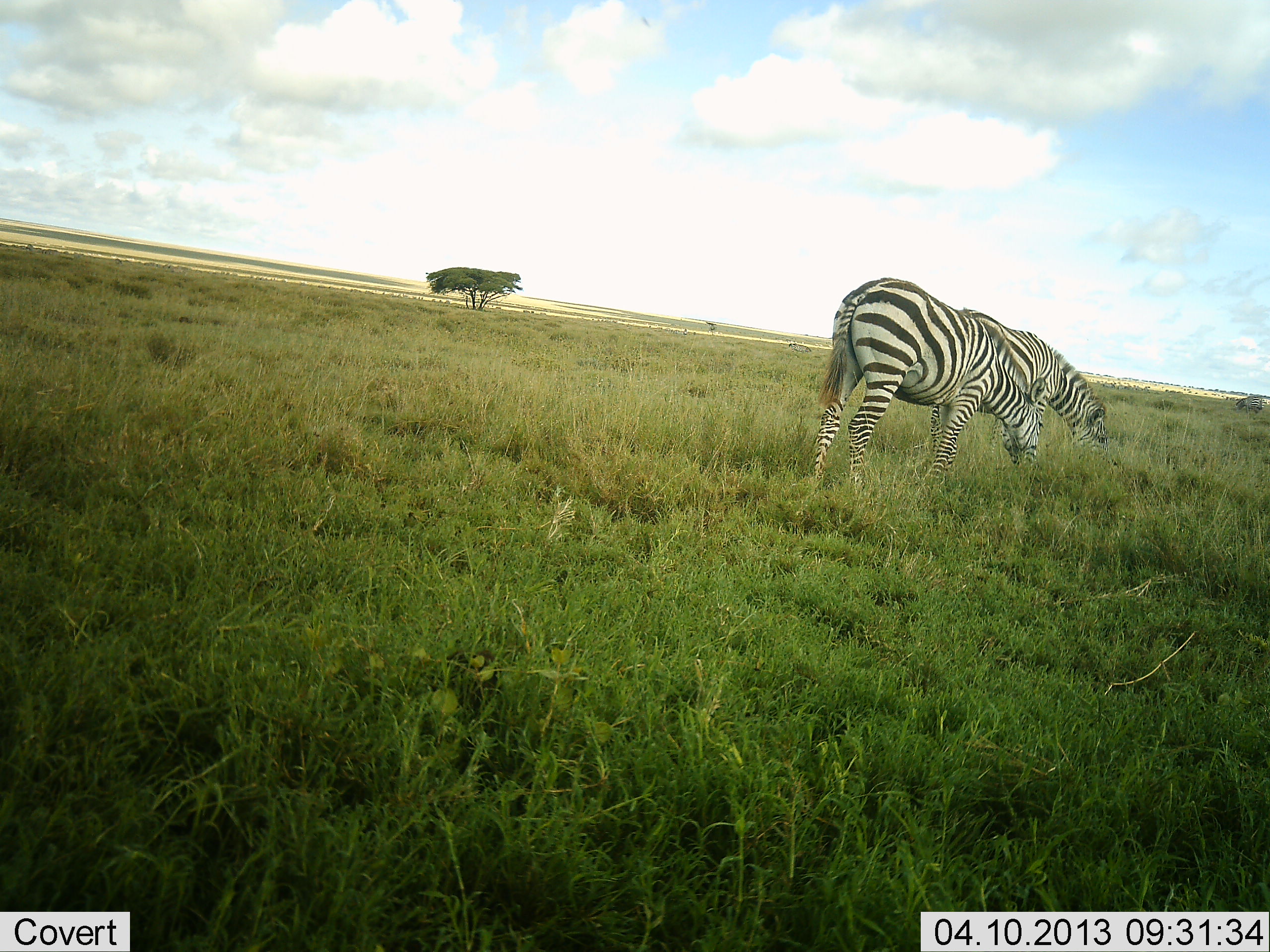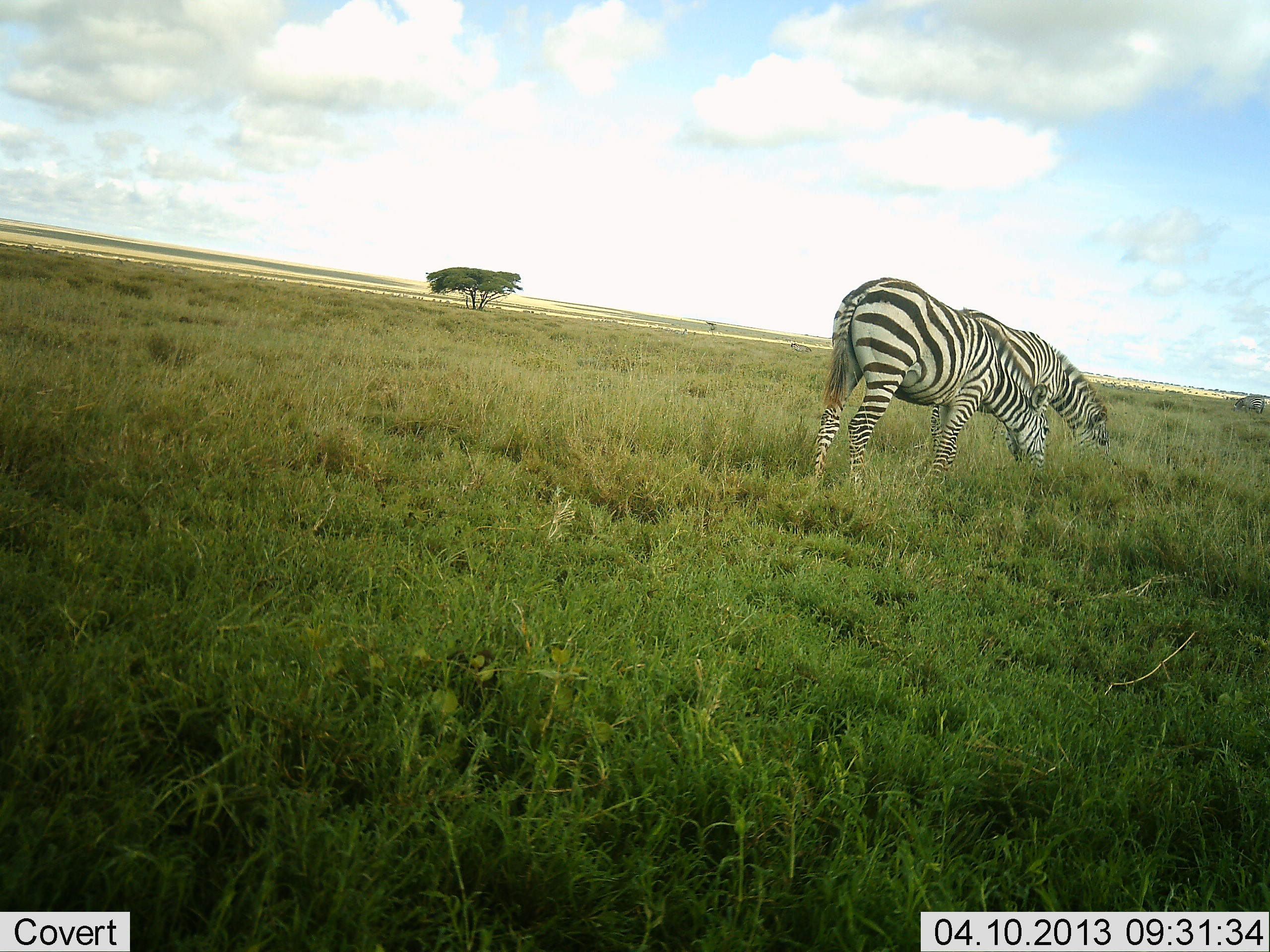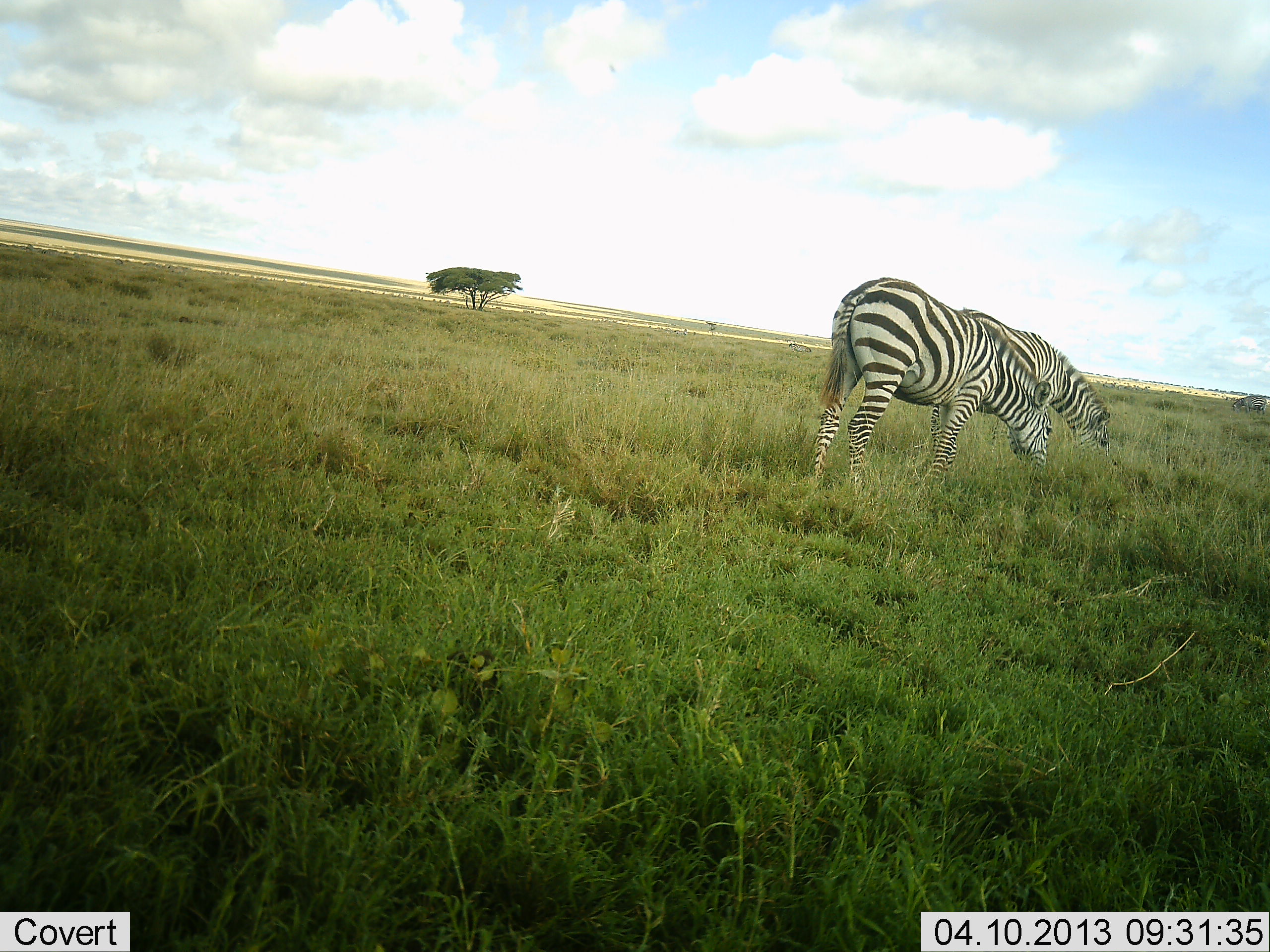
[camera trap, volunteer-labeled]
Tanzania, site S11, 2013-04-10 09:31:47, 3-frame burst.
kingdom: Animalia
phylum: Chordata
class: Mammalia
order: Perissodactyla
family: Equidae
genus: Equus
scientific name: Equus quagga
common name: plains zebra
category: zebra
Zebra (plains zebra) (Equus quagga), count 2. Behavior (volunteer vote fractions): standing 42%, resting 0%, moving 4%, interacting 0%. Young present (vote fraction): 0%. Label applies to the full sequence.